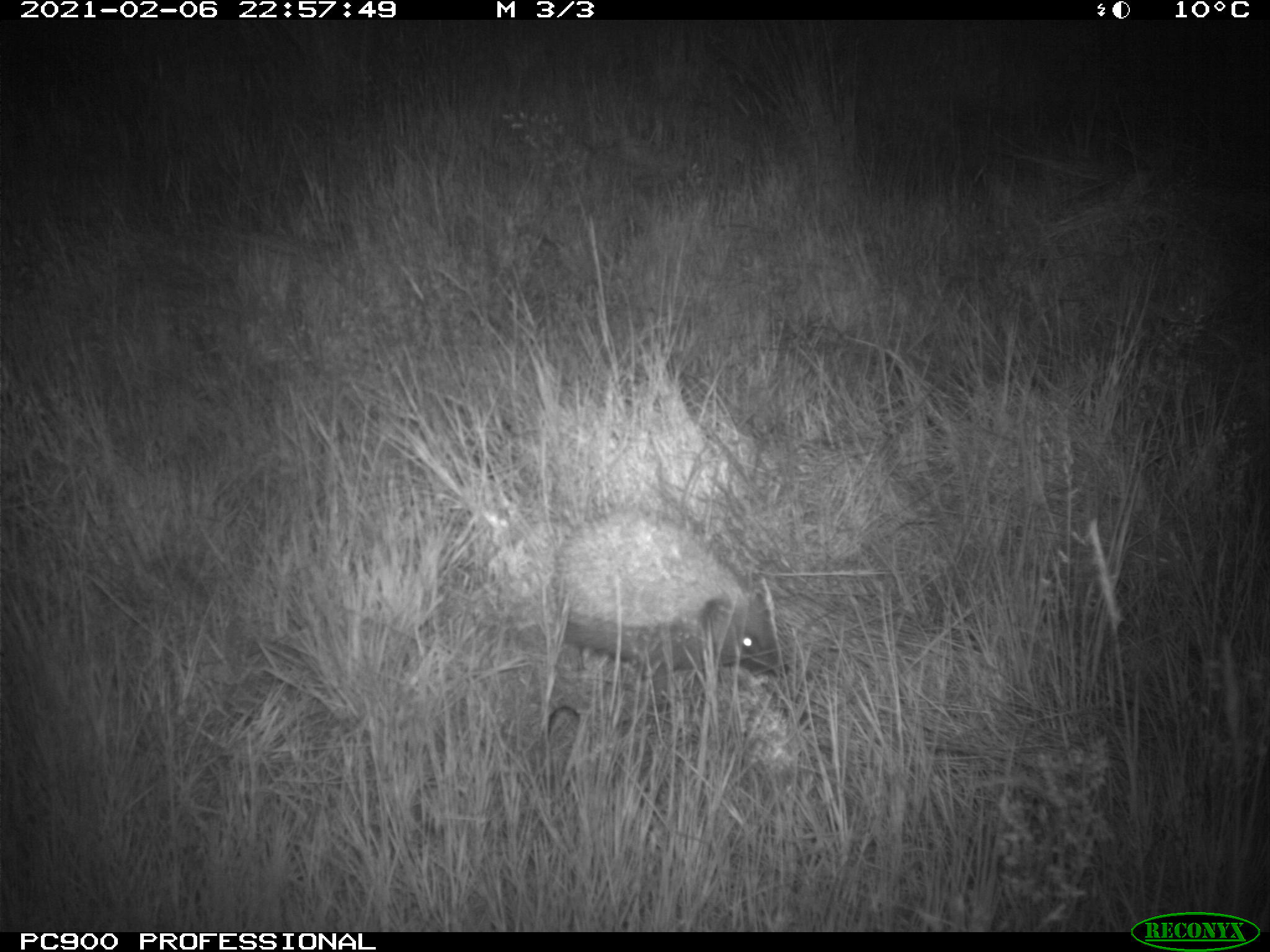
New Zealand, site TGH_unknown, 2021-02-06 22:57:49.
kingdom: Animalia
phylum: Chordata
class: Mammalia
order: Eulipotyphla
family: Erinaceidae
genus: Erinaceus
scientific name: Erinaceus europaeus europaeus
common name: european hedgehog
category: hedgehog